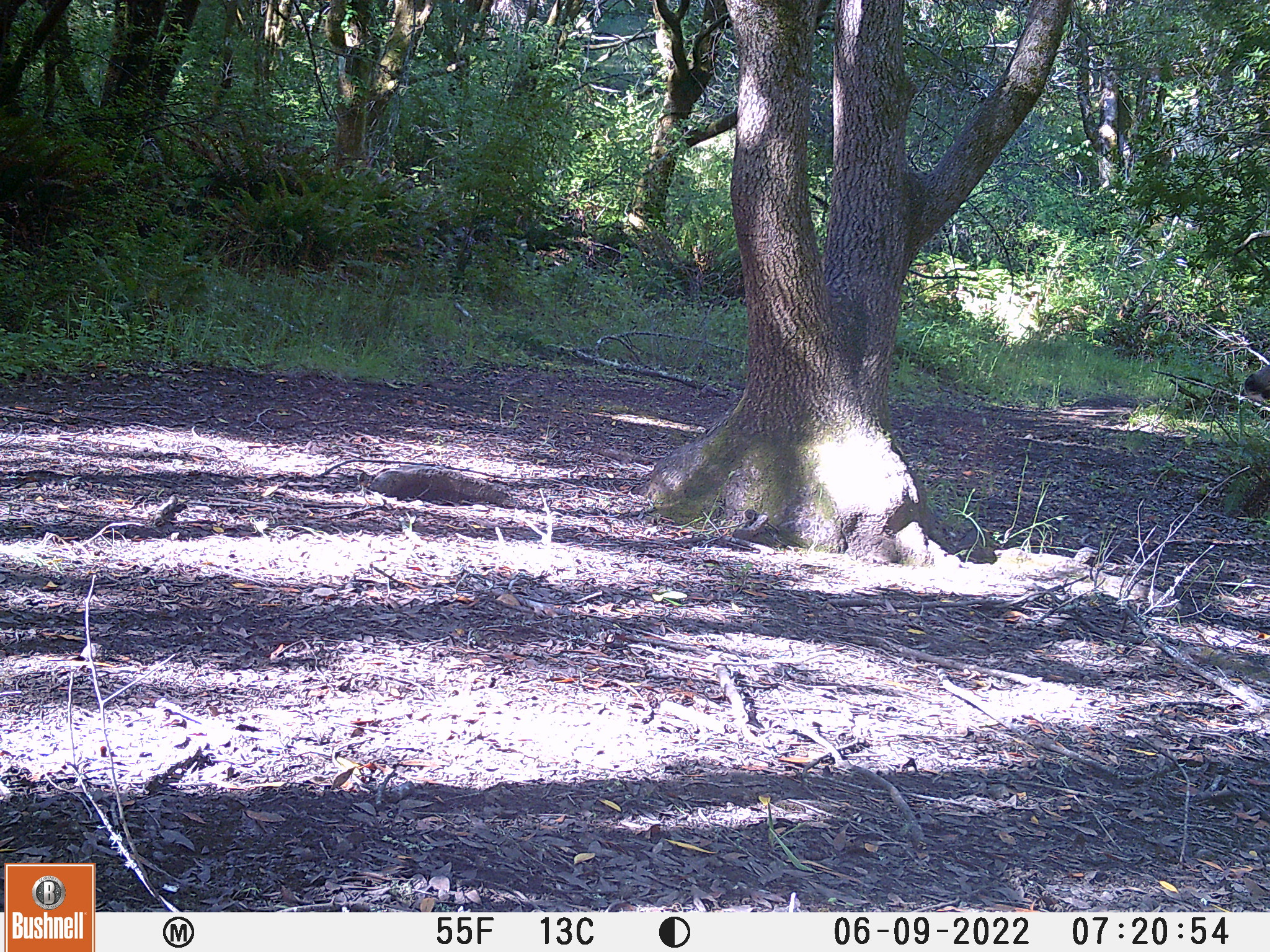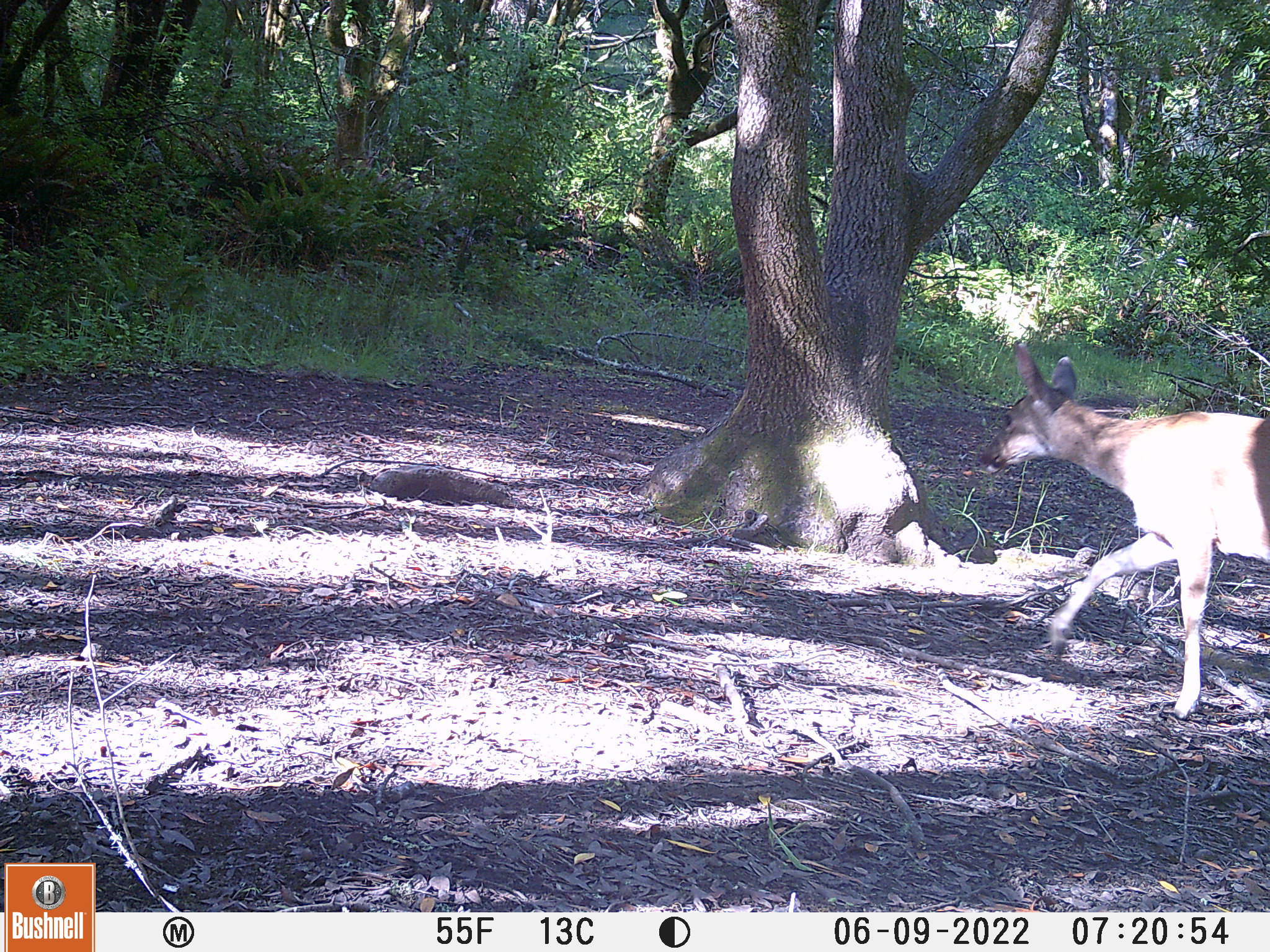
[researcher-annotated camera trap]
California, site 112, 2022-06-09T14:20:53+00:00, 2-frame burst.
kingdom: Animalia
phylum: Chordata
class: Mammalia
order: Artiodactyla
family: Cervidae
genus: Odocoileus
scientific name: Odocoileus hemionus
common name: mule deer